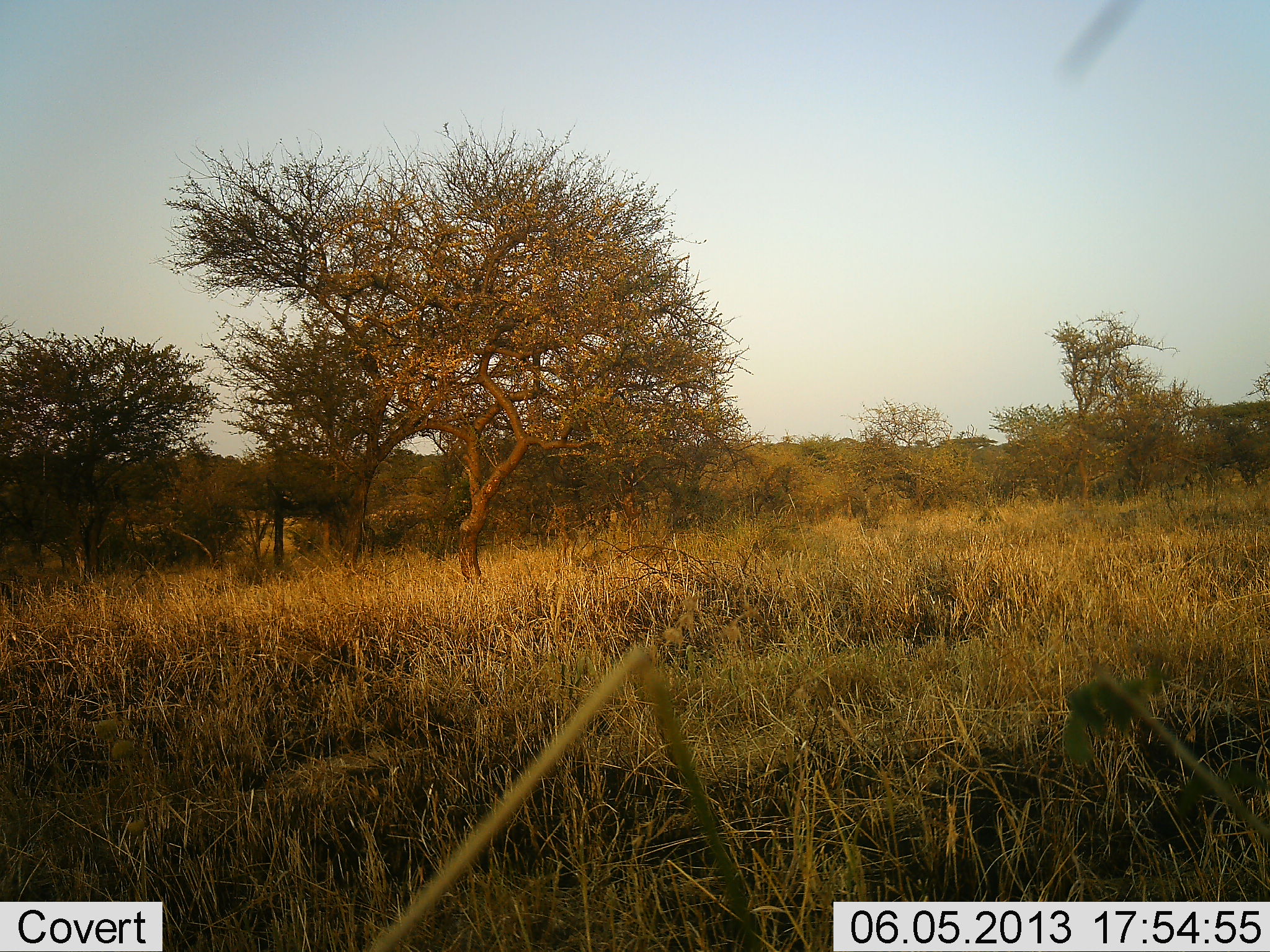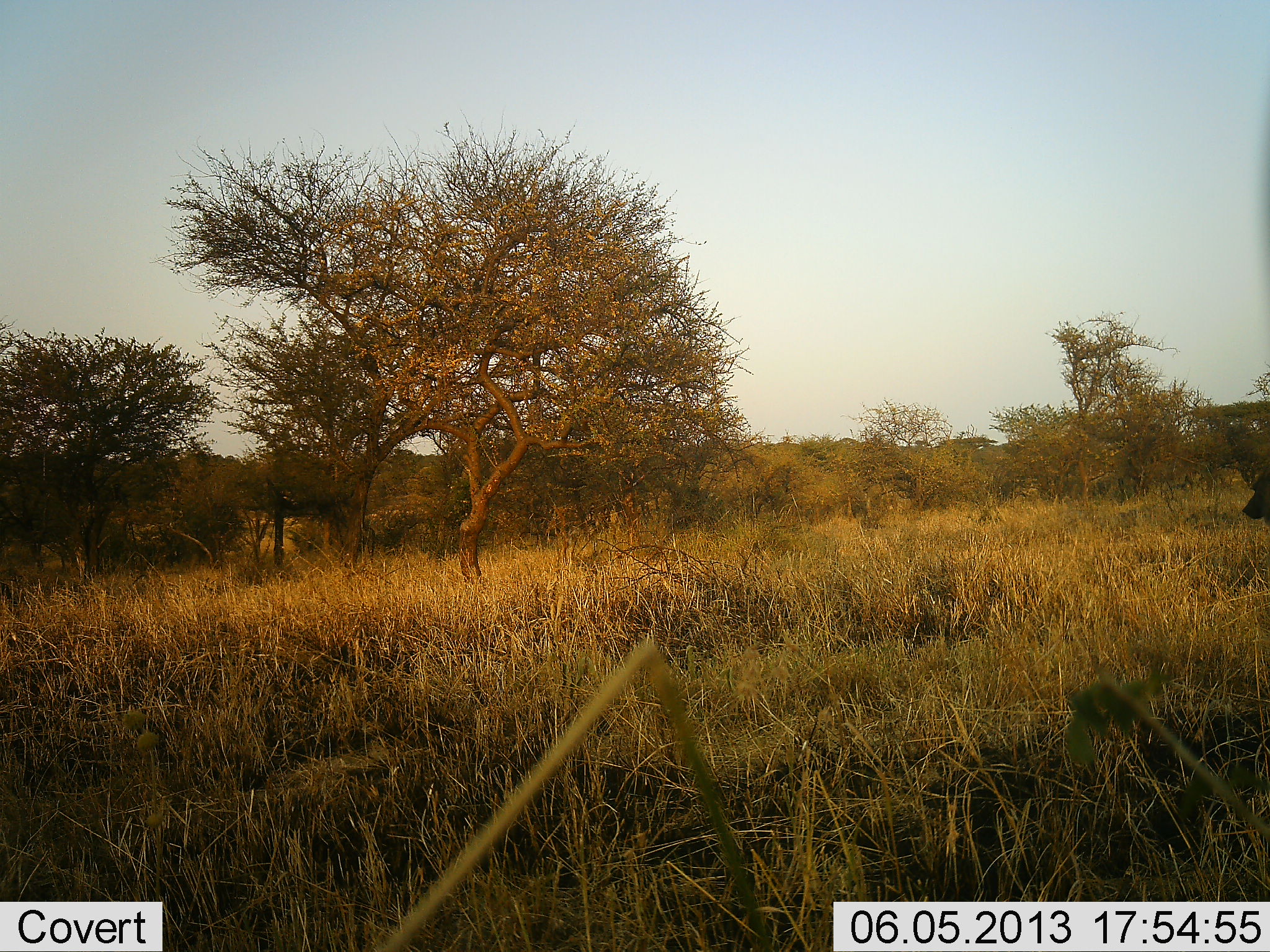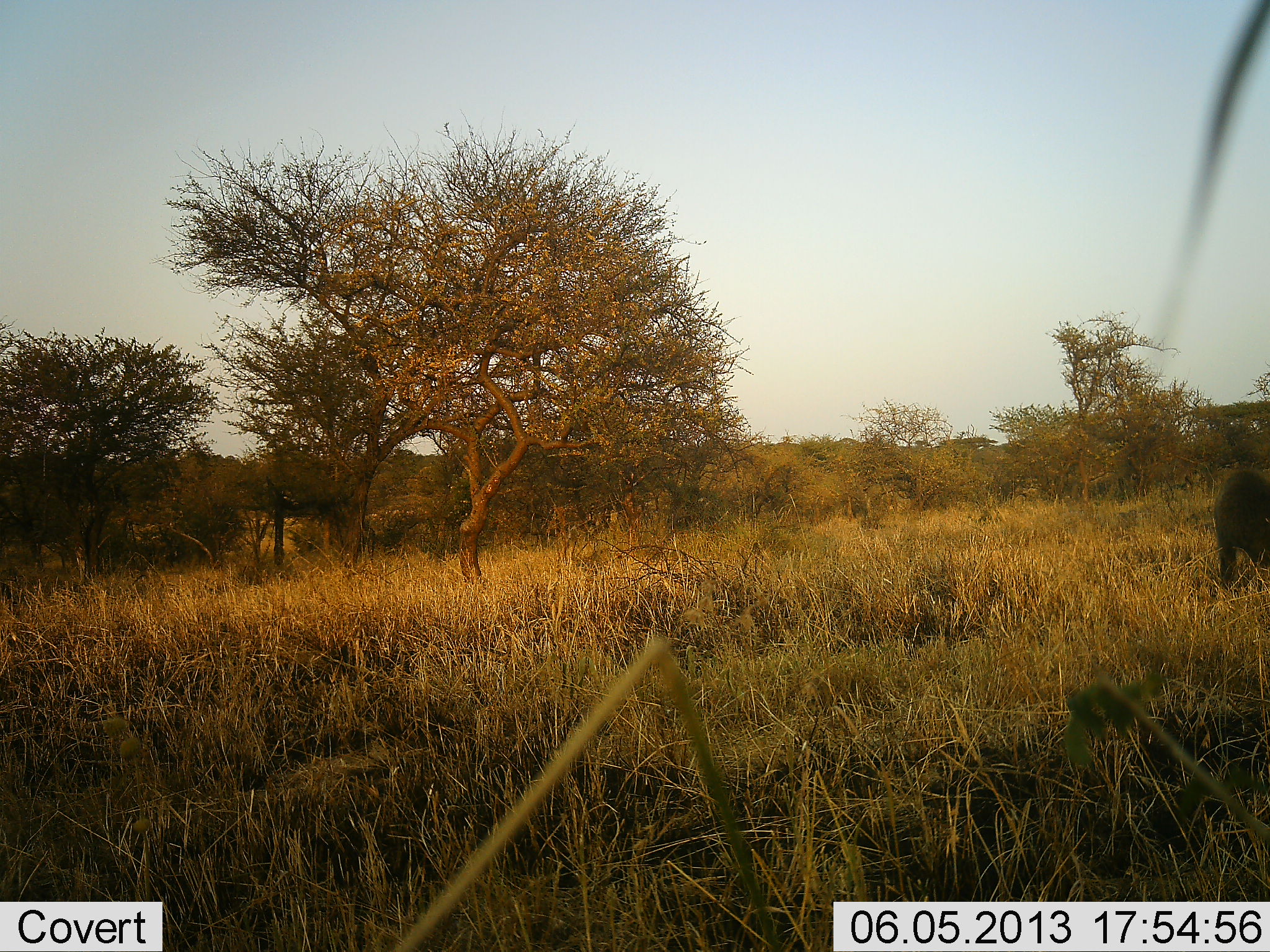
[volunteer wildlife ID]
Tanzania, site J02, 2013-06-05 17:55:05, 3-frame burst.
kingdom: Animalia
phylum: Chordata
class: Mammalia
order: Primates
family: Cercopithecidae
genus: Papio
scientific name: Papio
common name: baboon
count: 1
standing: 0%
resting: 0%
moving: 100%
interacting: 0%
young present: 0%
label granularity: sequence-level